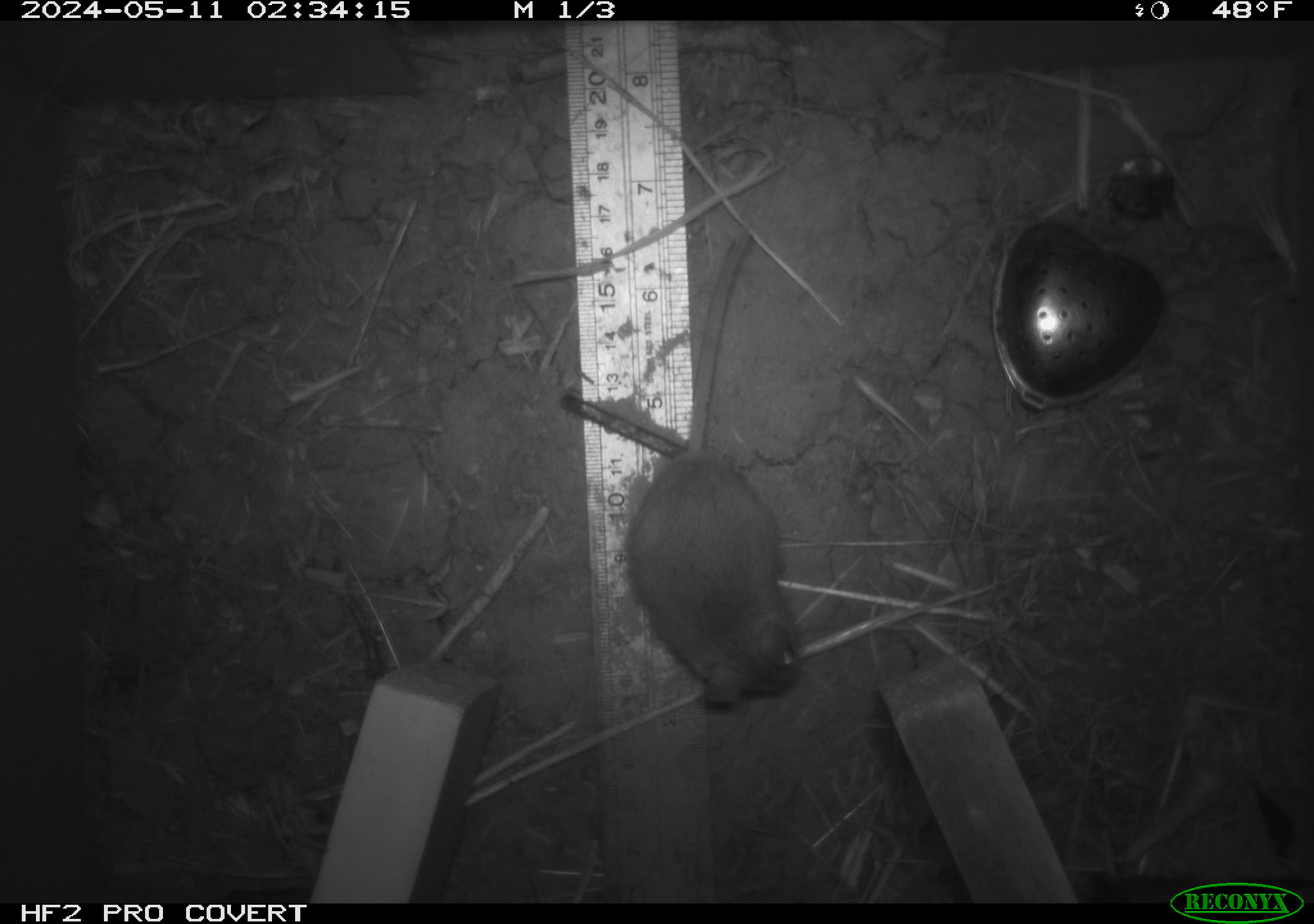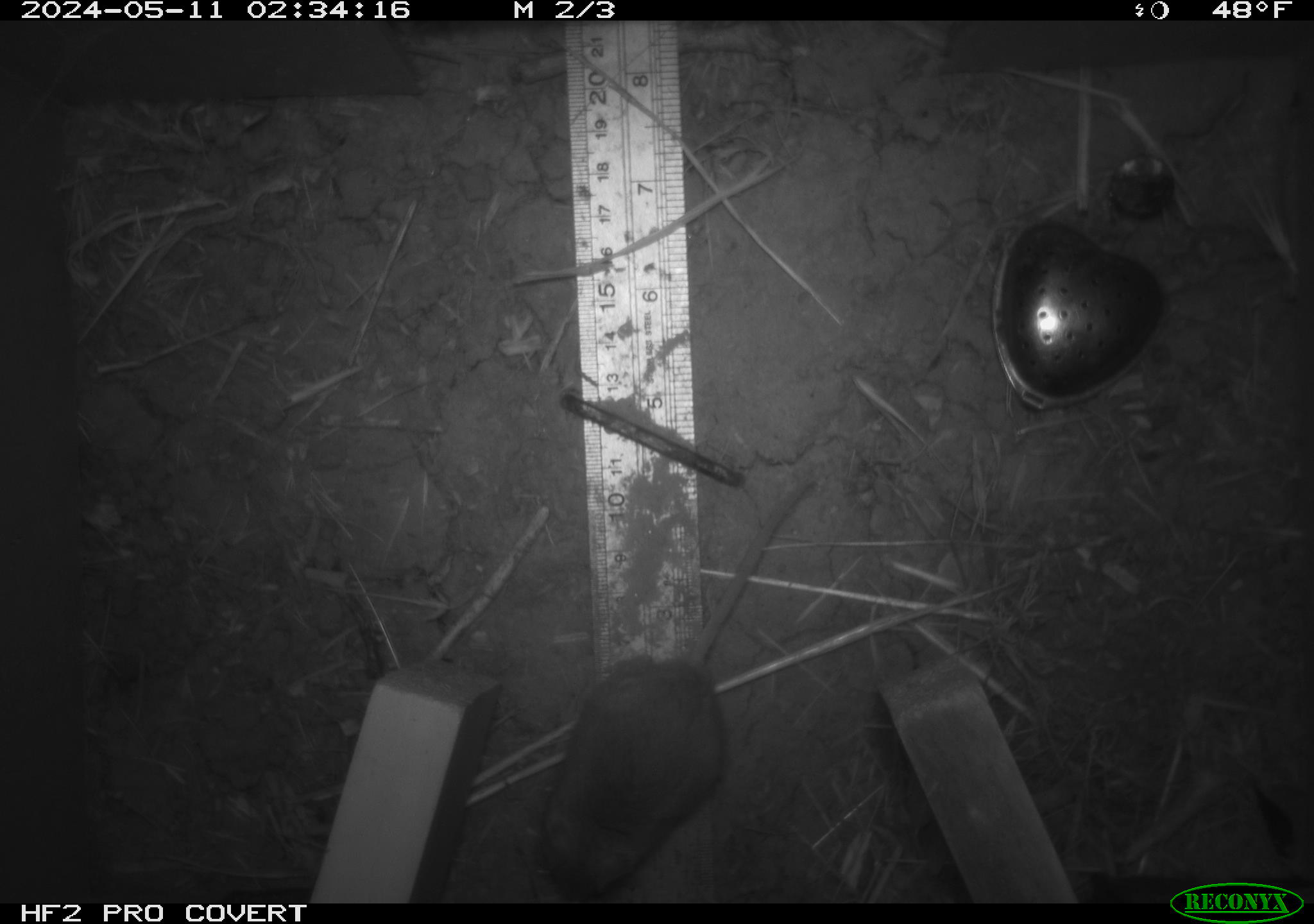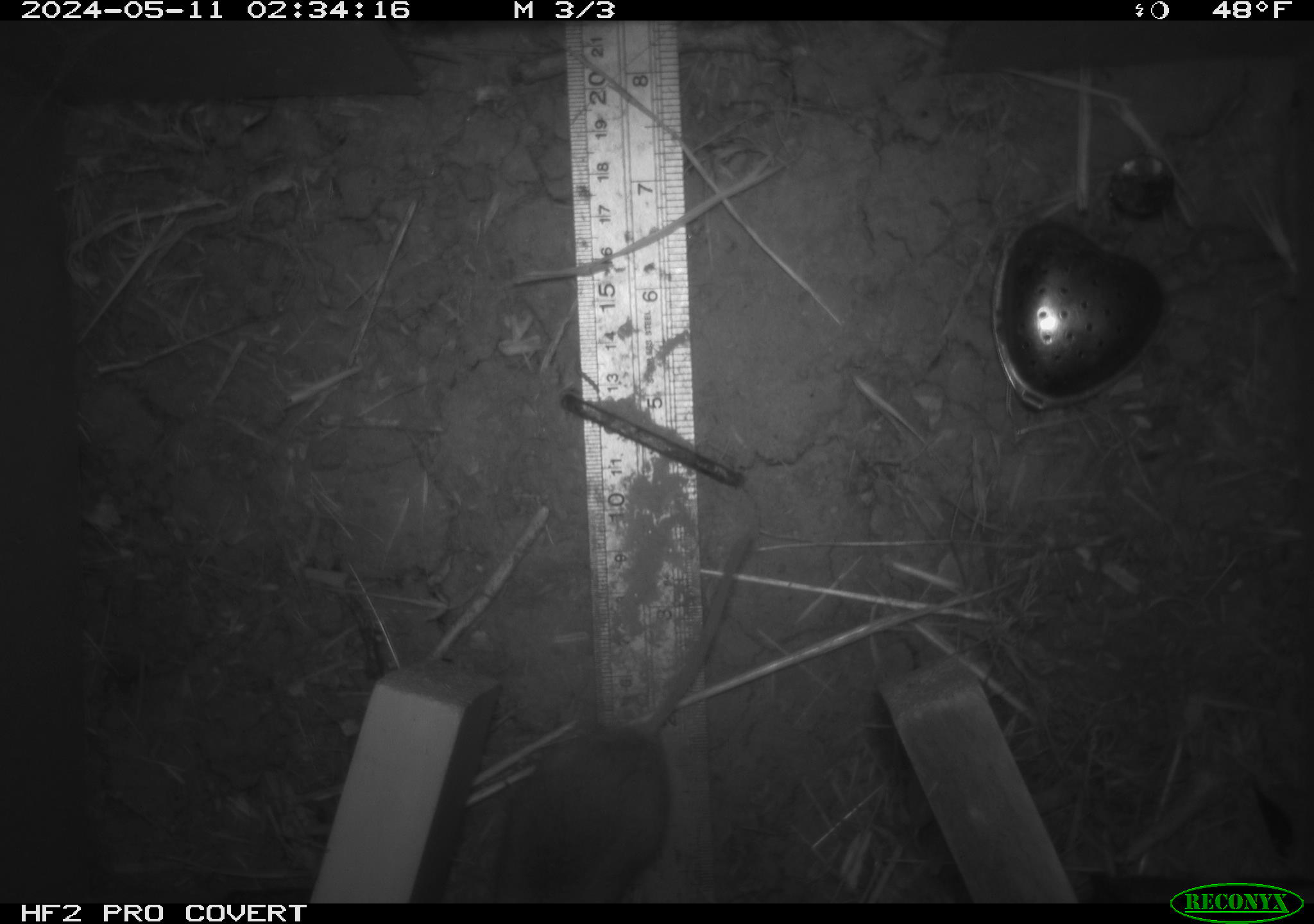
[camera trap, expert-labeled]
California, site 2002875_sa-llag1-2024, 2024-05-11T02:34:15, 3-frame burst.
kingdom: Animalia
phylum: Chordata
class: Mammalia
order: Rodentia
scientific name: Rodentia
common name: mouse species